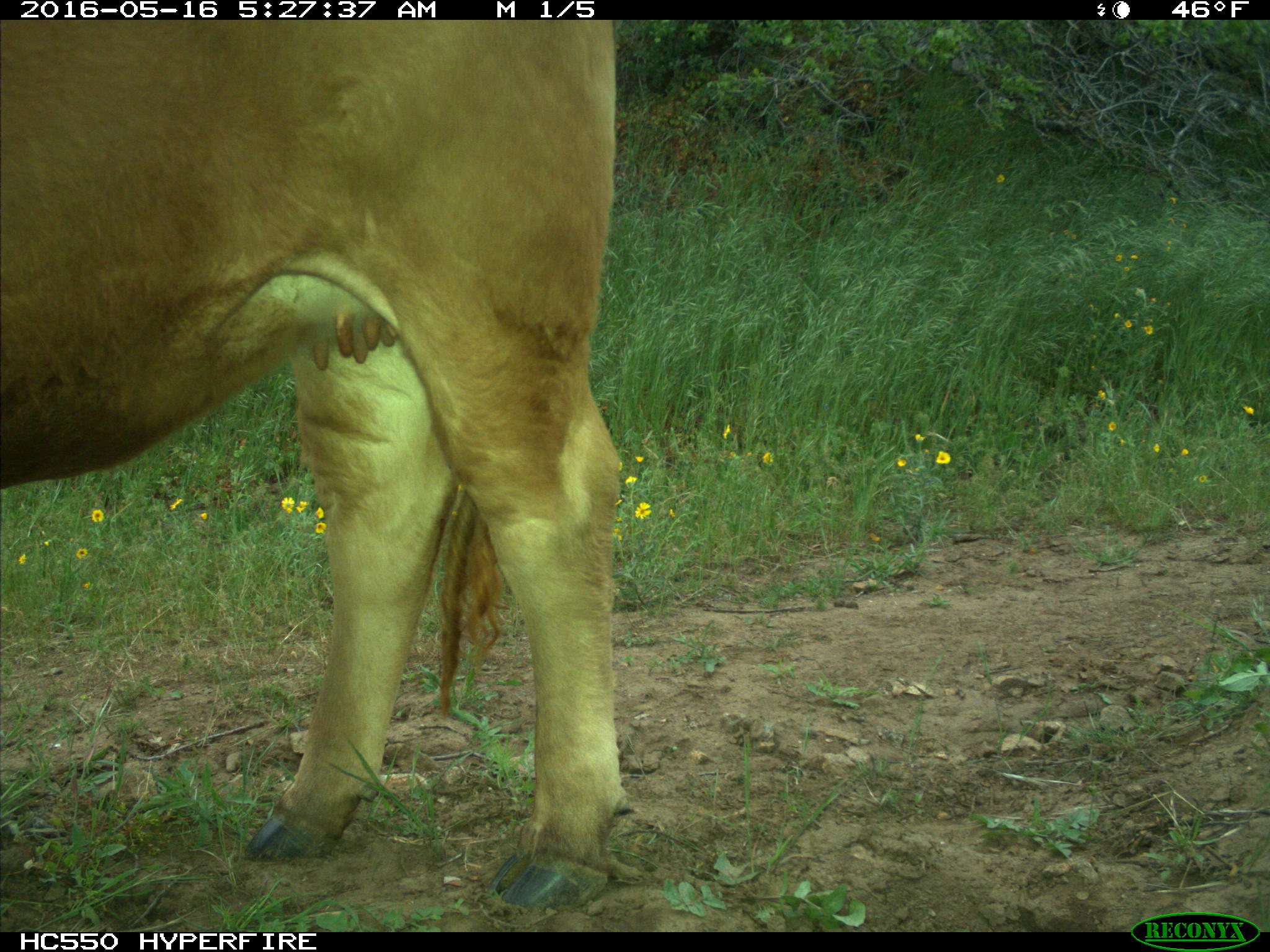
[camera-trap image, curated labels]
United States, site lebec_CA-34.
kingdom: Animalia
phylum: Chordata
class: Mammalia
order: Artiodactyla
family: Bovidae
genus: Bos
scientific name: Bos taurus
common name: domestic cow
Bos taurus (domestic cow).